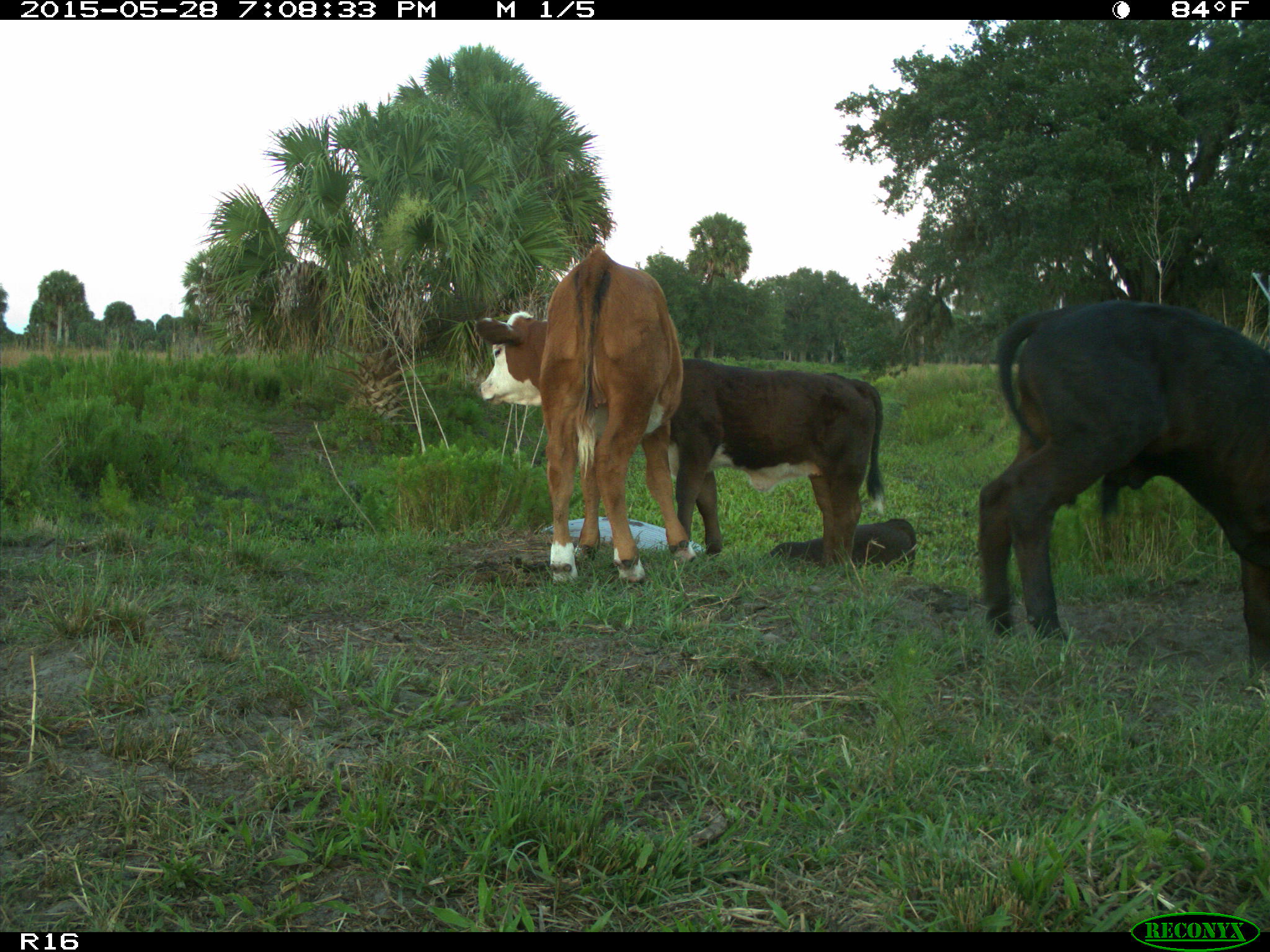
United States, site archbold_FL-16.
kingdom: Animalia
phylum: Chordata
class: Mammalia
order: Artiodactyla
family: Bovidae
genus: Bos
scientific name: Bos taurus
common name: domestic cow